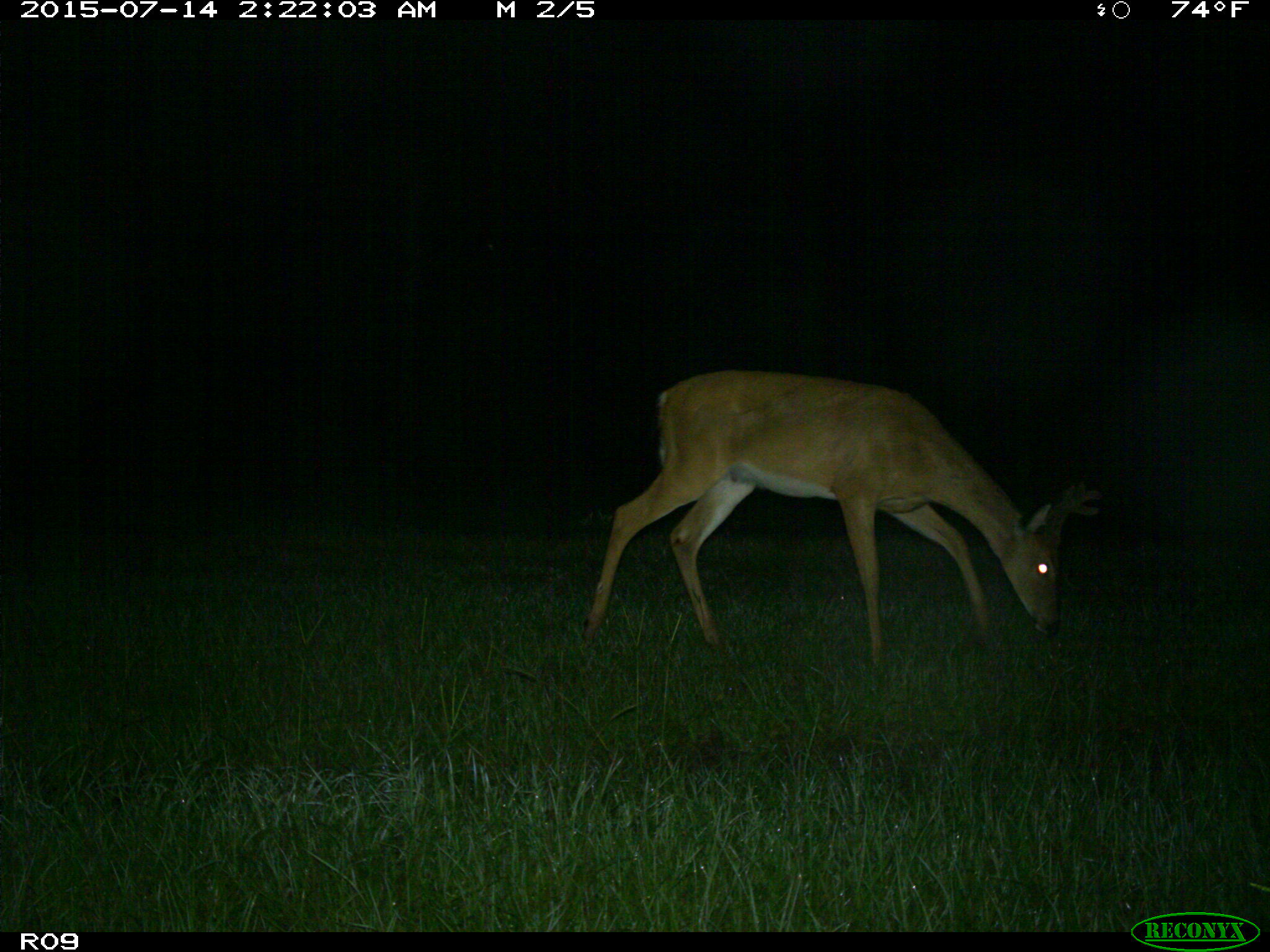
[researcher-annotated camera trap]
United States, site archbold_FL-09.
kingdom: Animalia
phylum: Chordata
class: Mammalia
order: Artiodactyla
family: Cervidae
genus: Odocoileus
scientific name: Odocoileus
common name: deer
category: unidentified deer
Unidentified deer (deer) (Odocoileus).